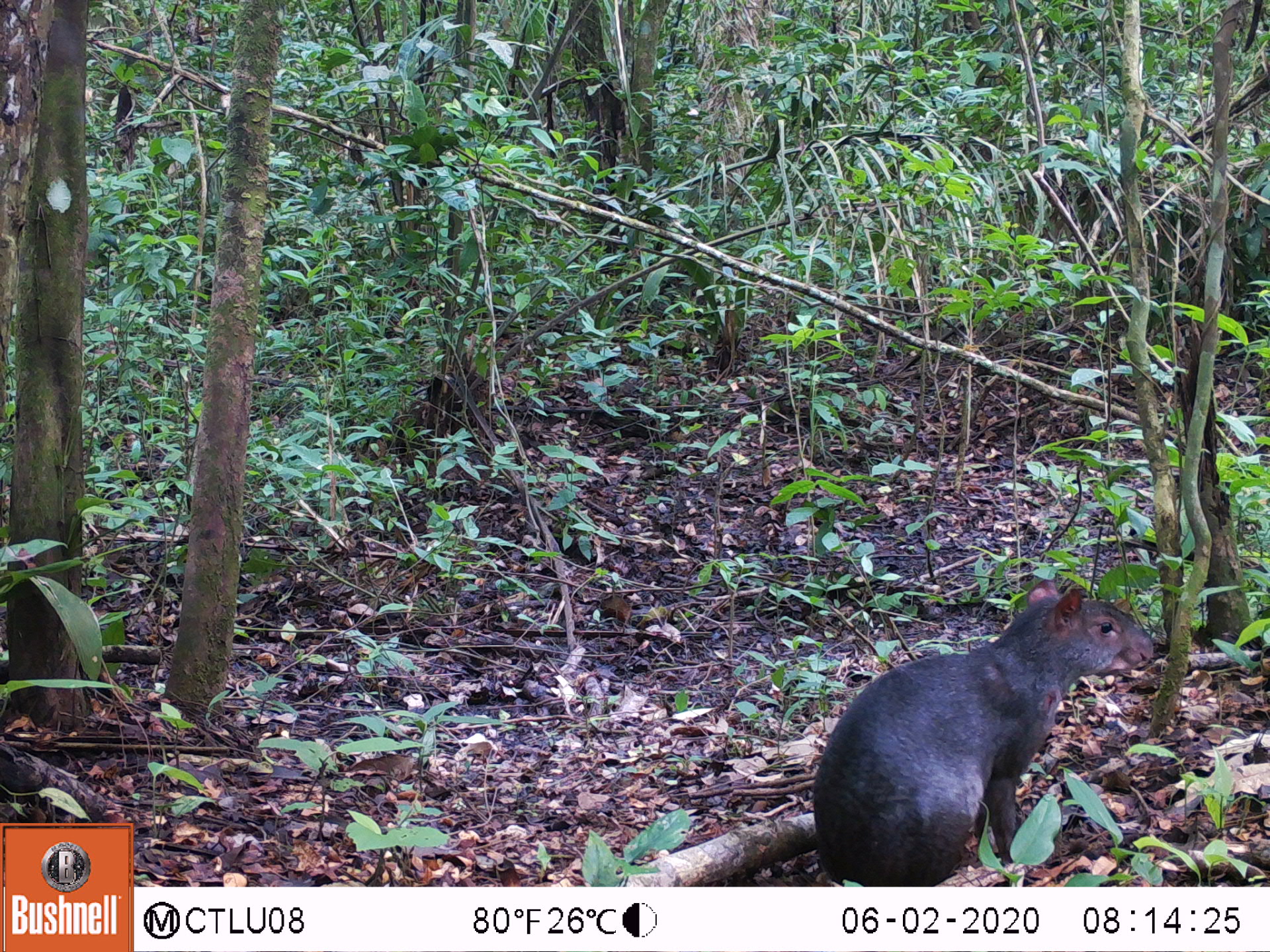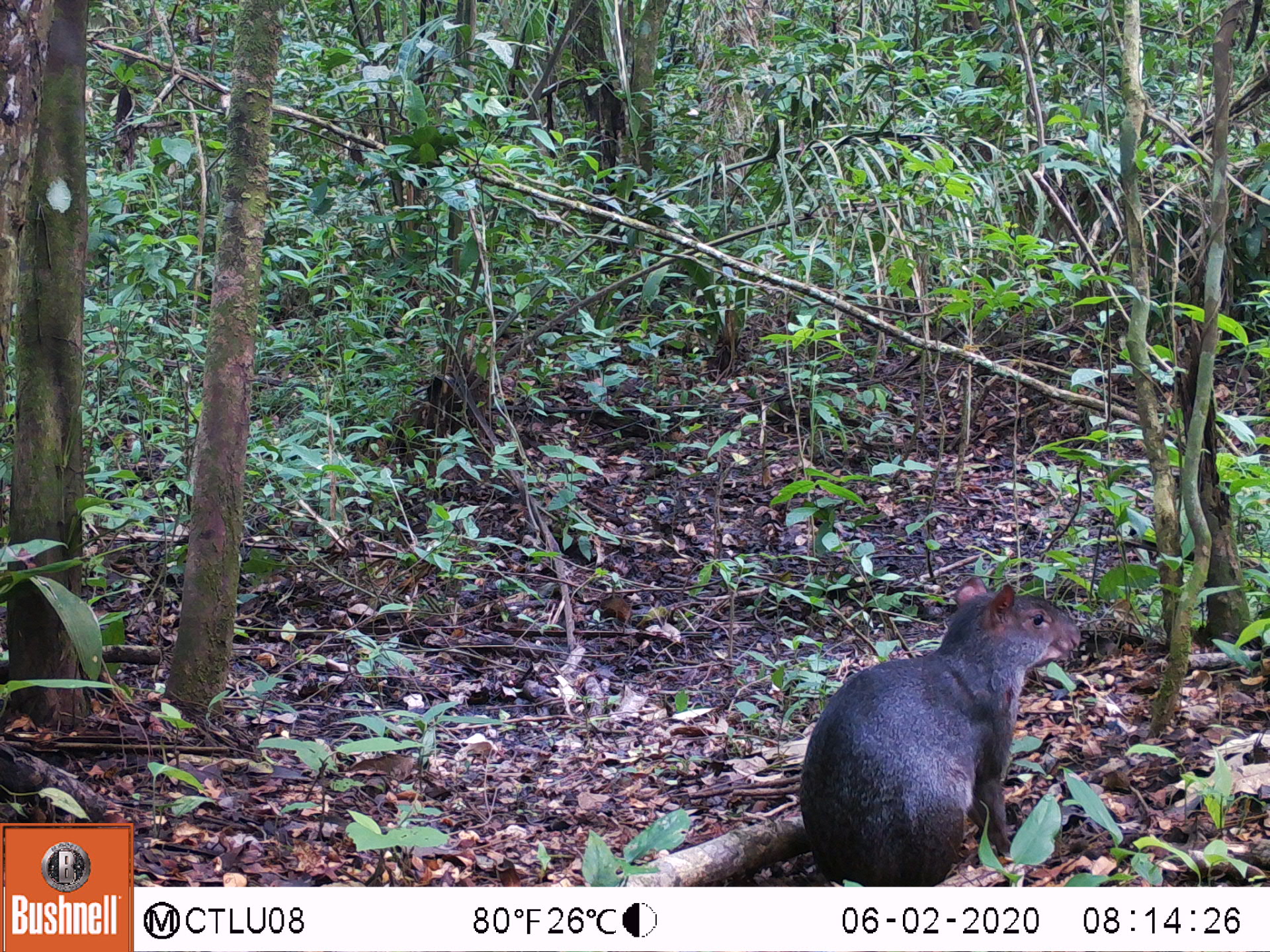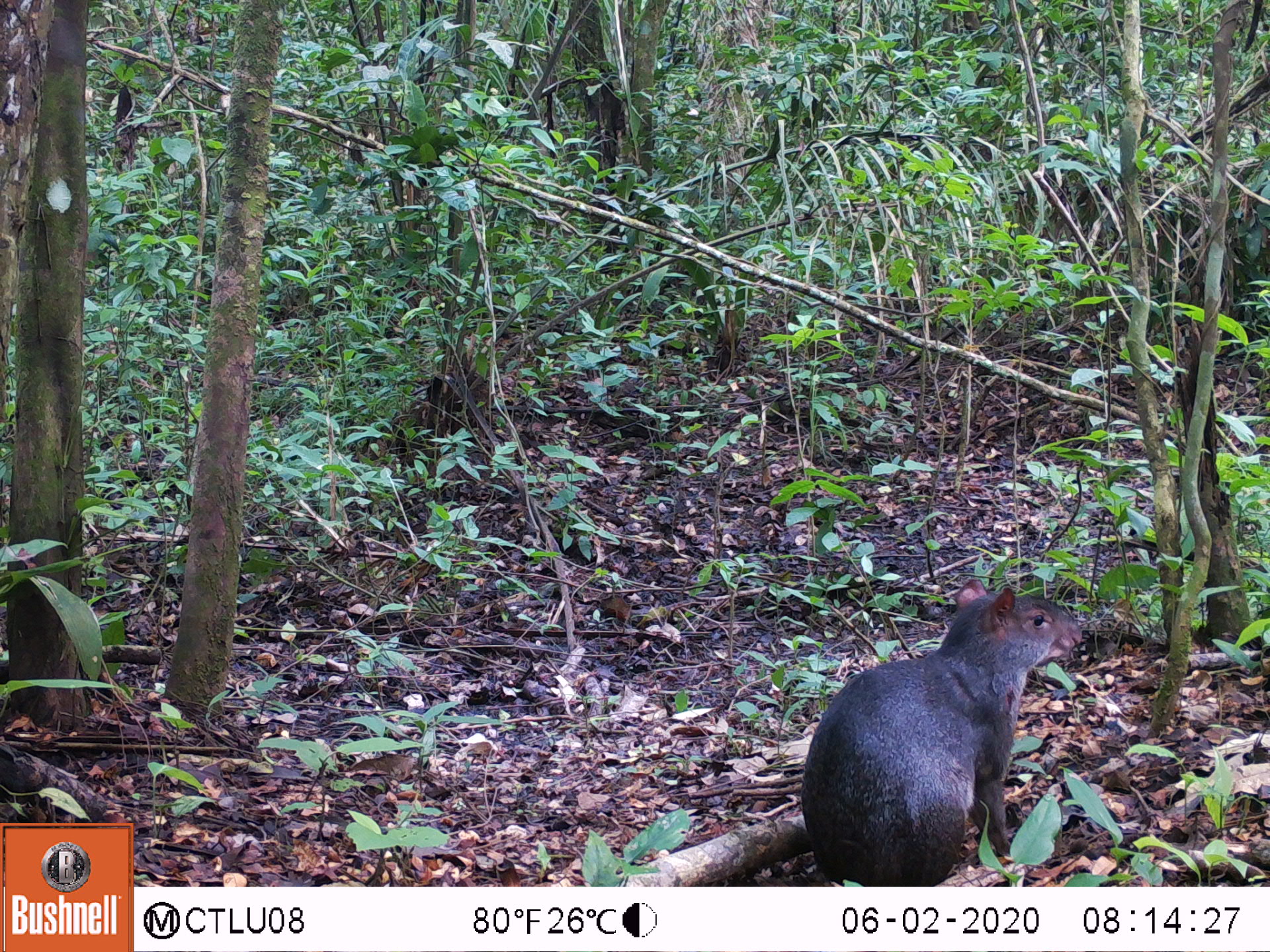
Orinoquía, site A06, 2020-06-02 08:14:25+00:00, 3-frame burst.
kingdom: Animalia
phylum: Chordata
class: Mammalia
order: Rodentia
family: Dasyproctidae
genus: Dasyprocta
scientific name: Dasyprocta fuliginosa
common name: black agouti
Black agouti (Dasyprocta fuliginosa).